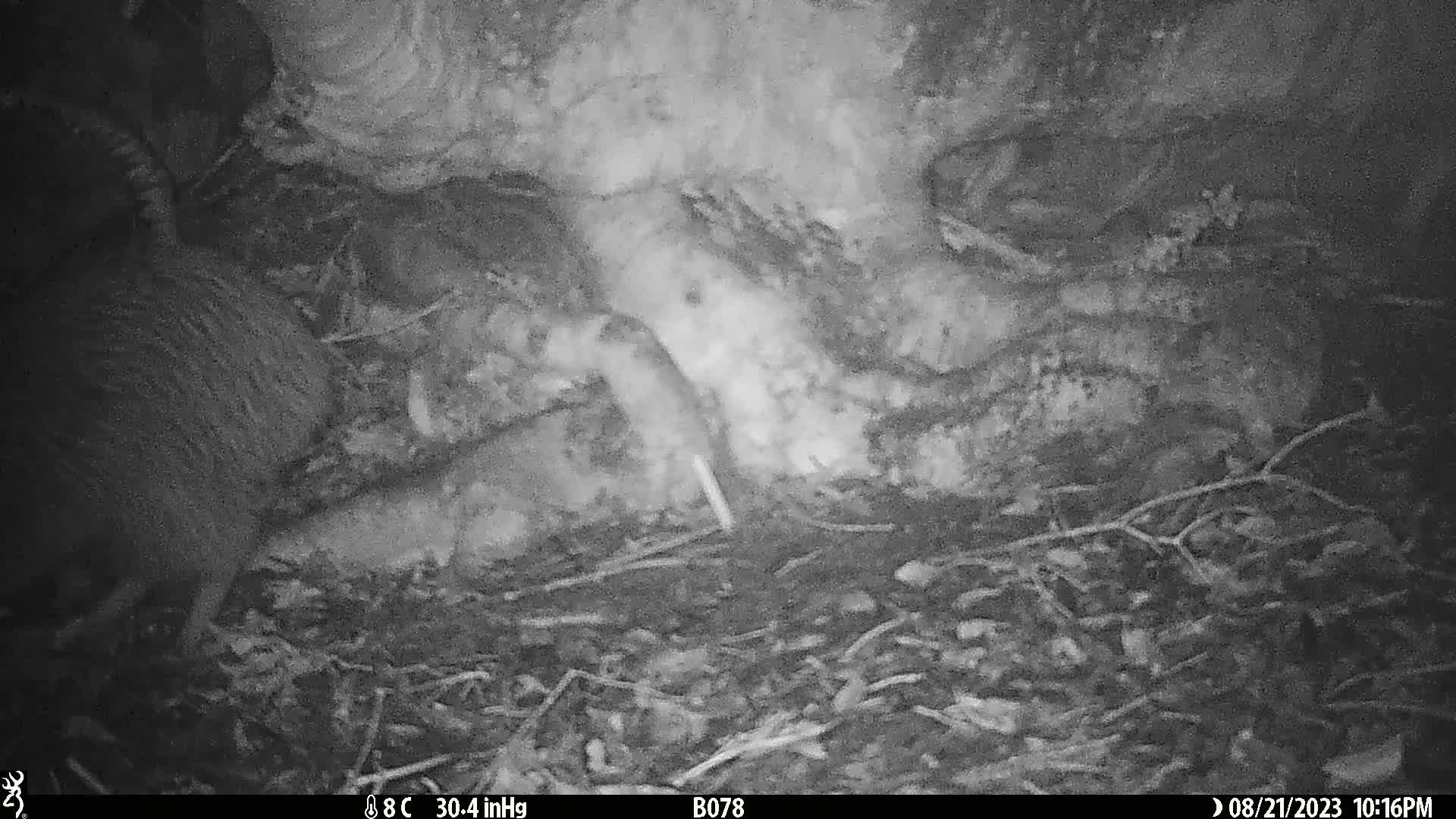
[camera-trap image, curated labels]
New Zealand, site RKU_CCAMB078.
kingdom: Animalia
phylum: Chordata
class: Aves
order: Apterygiformes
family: Apterygidae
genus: Apteryx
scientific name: Apteryx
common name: kiwi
Kiwi (Apteryx).